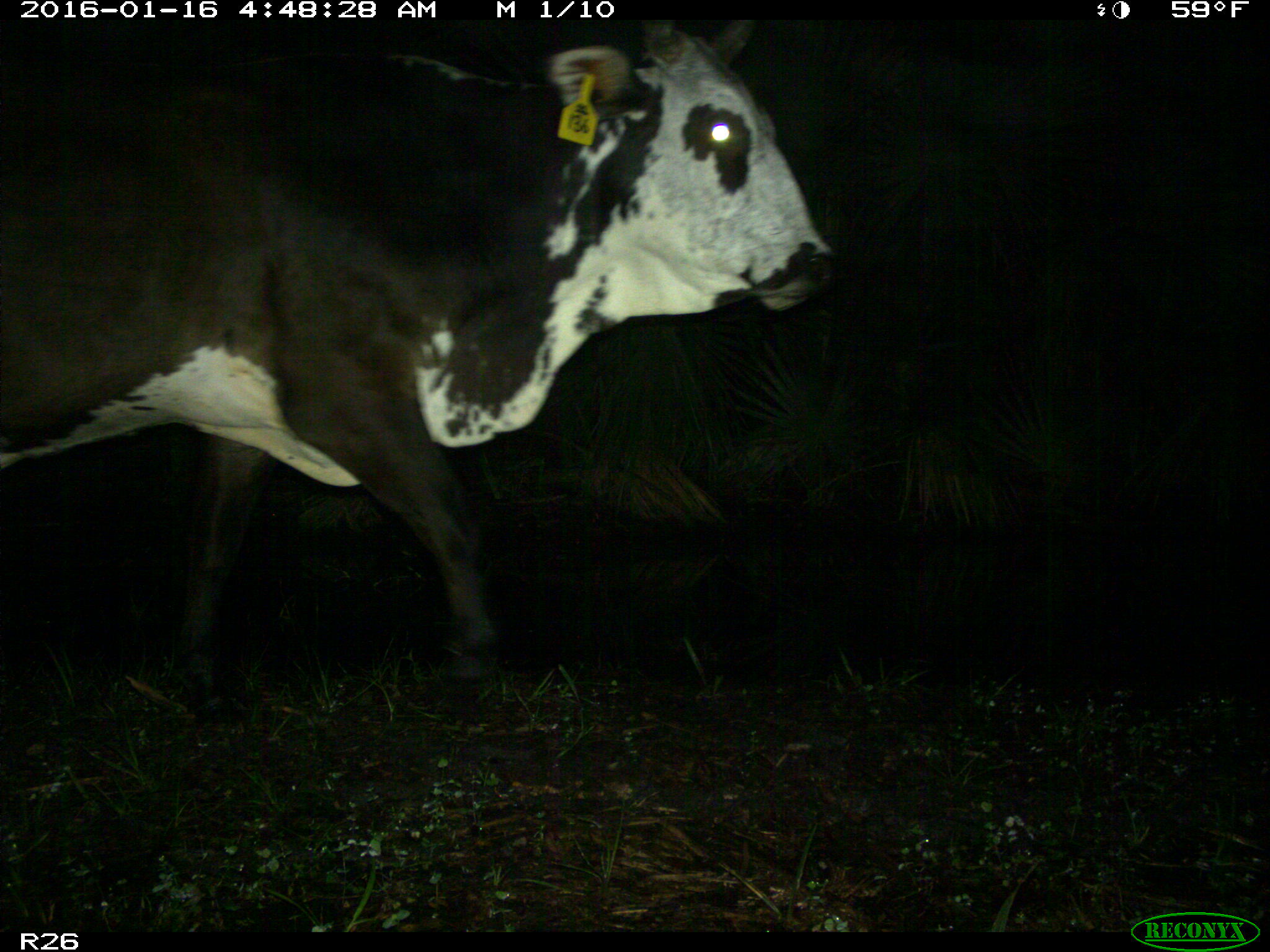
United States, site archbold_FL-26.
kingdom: Animalia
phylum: Chordata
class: Mammalia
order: Artiodactyla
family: Bovidae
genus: Bos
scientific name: Bos taurus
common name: domestic cow